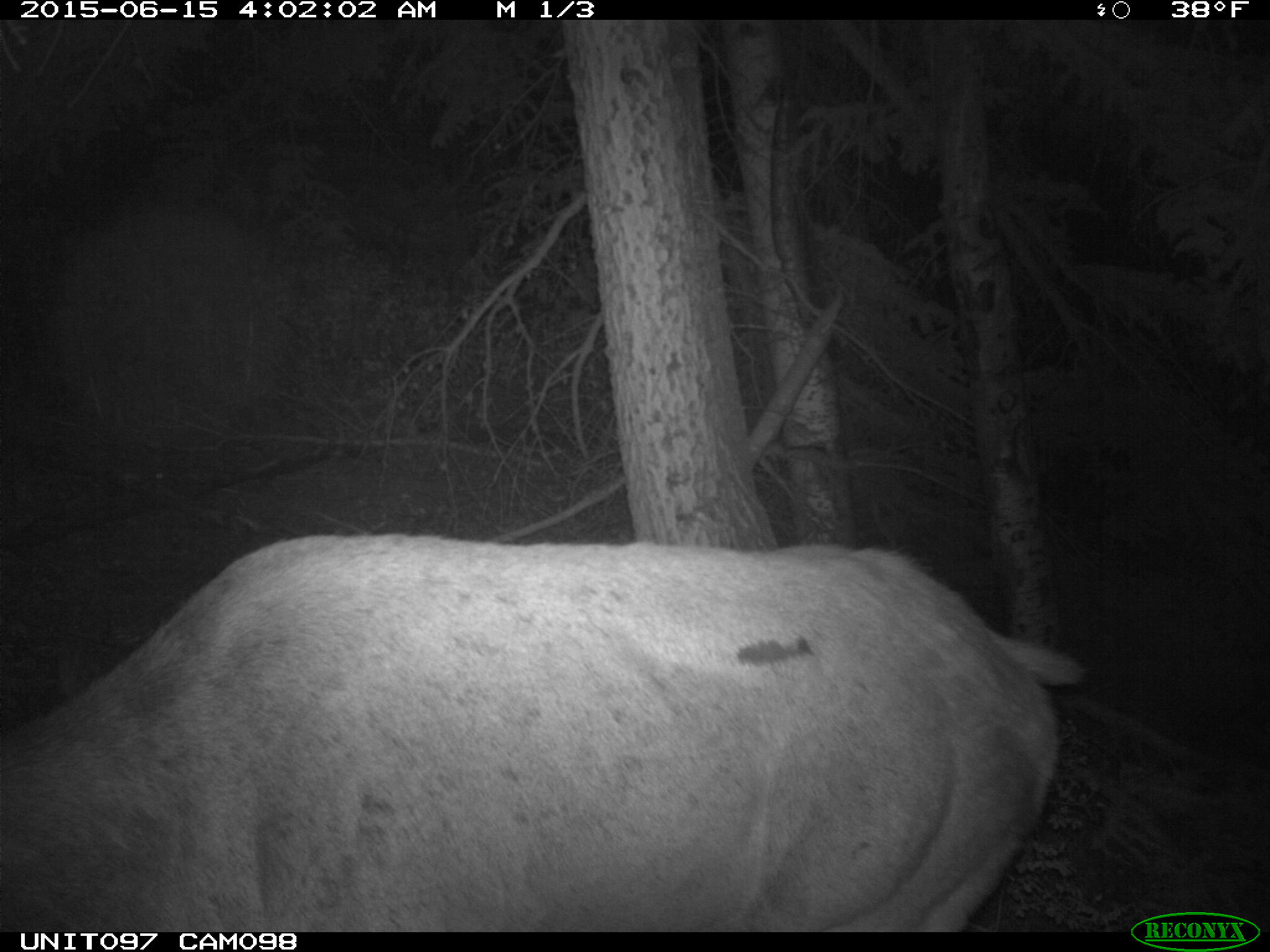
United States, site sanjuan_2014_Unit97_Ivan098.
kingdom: Animalia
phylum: Chordata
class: Mammalia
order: Artiodactyla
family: Cervidae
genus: Cervus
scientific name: Cervus elaphus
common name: red deer